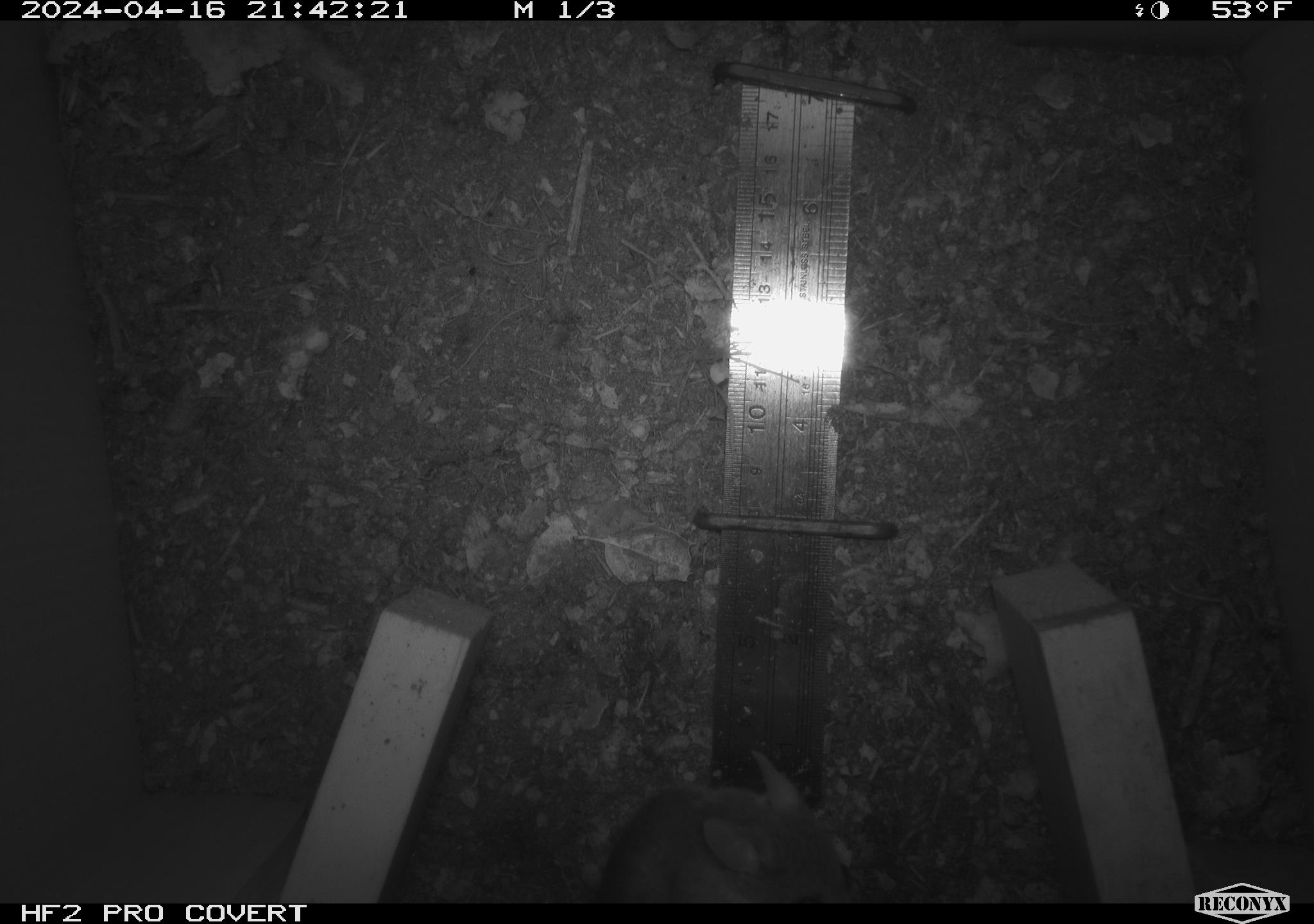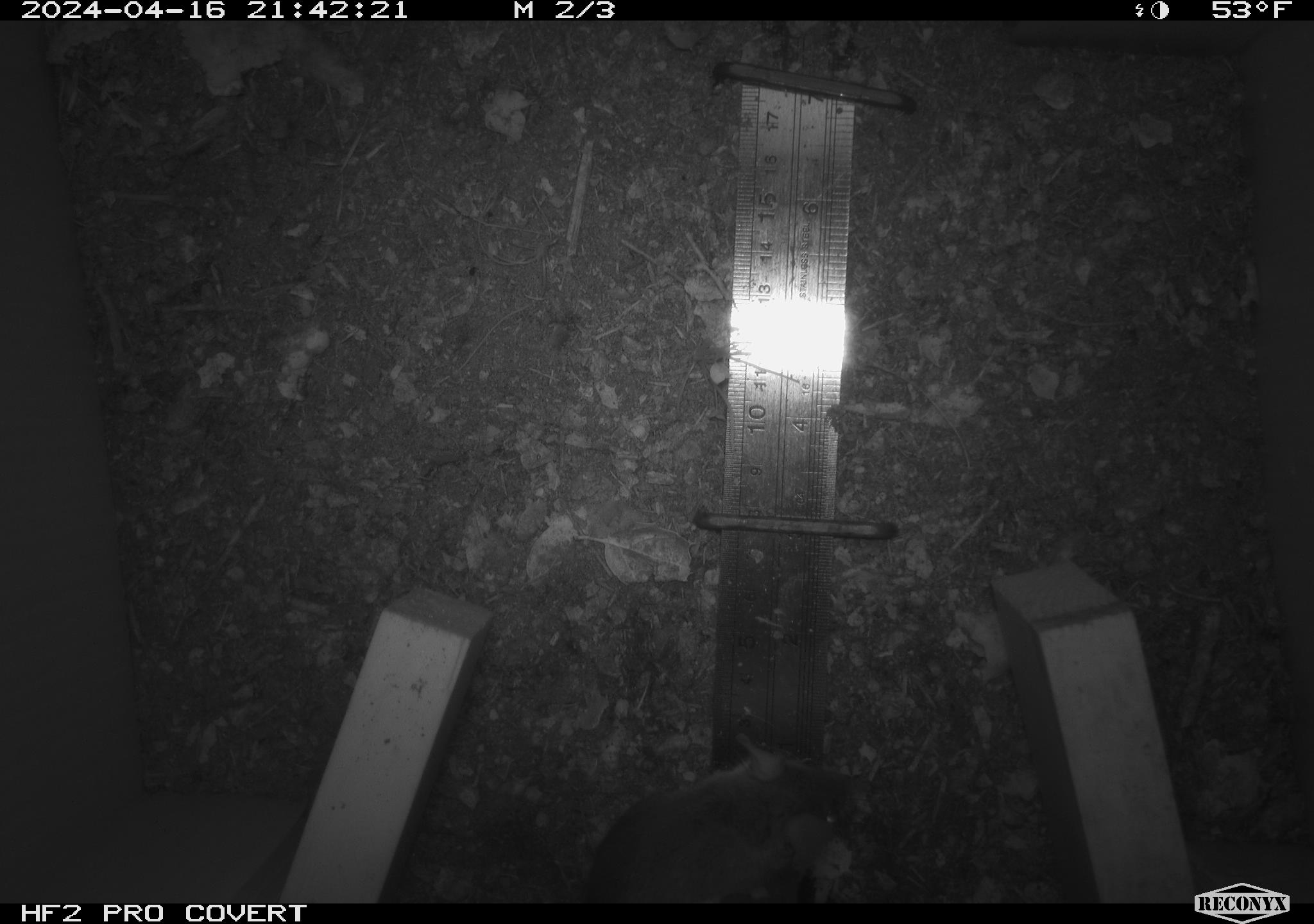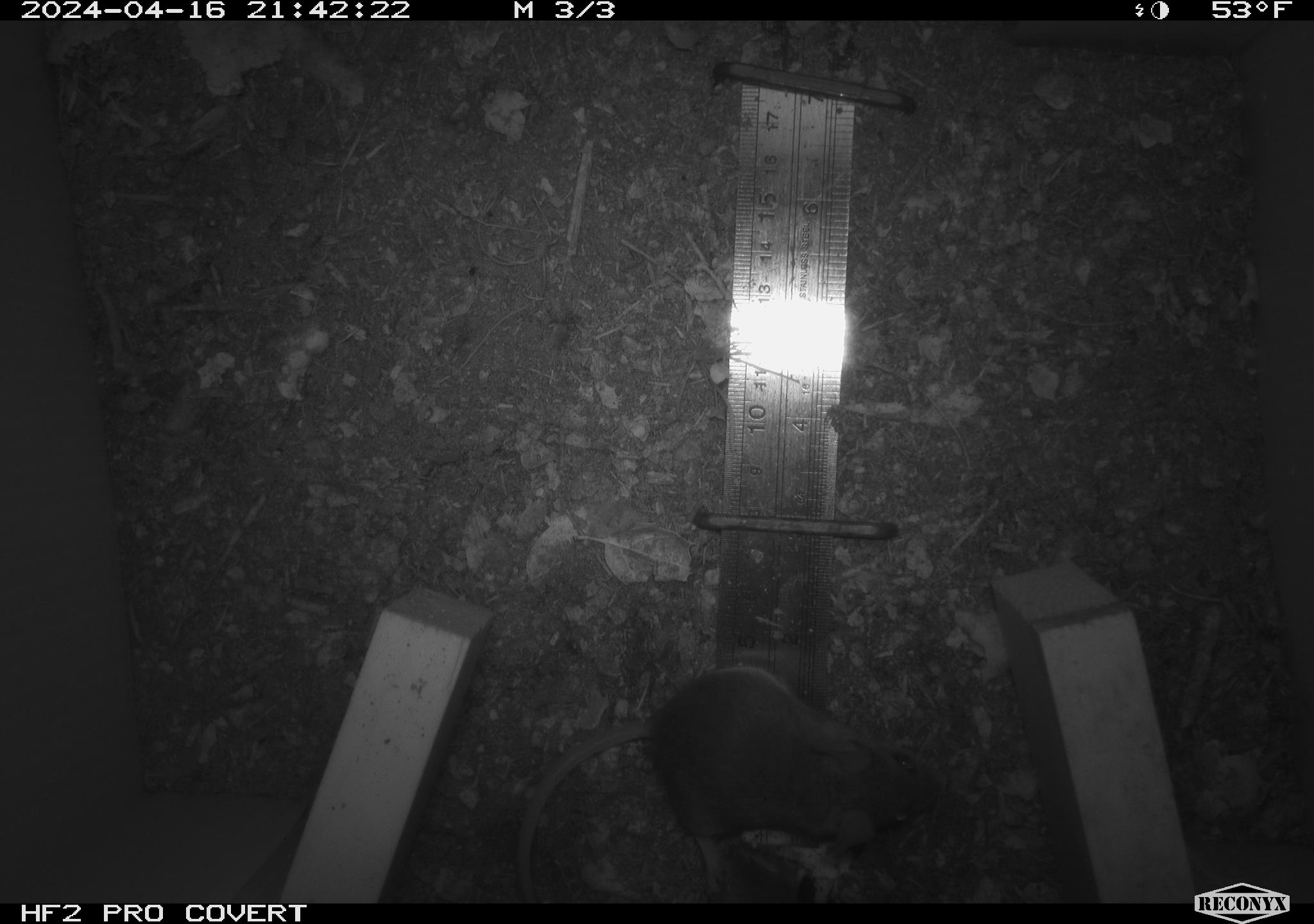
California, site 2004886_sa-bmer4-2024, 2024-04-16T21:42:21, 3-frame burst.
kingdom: Animalia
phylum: Chordata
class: Mammalia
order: Rodentia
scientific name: Rodentia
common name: mouse species